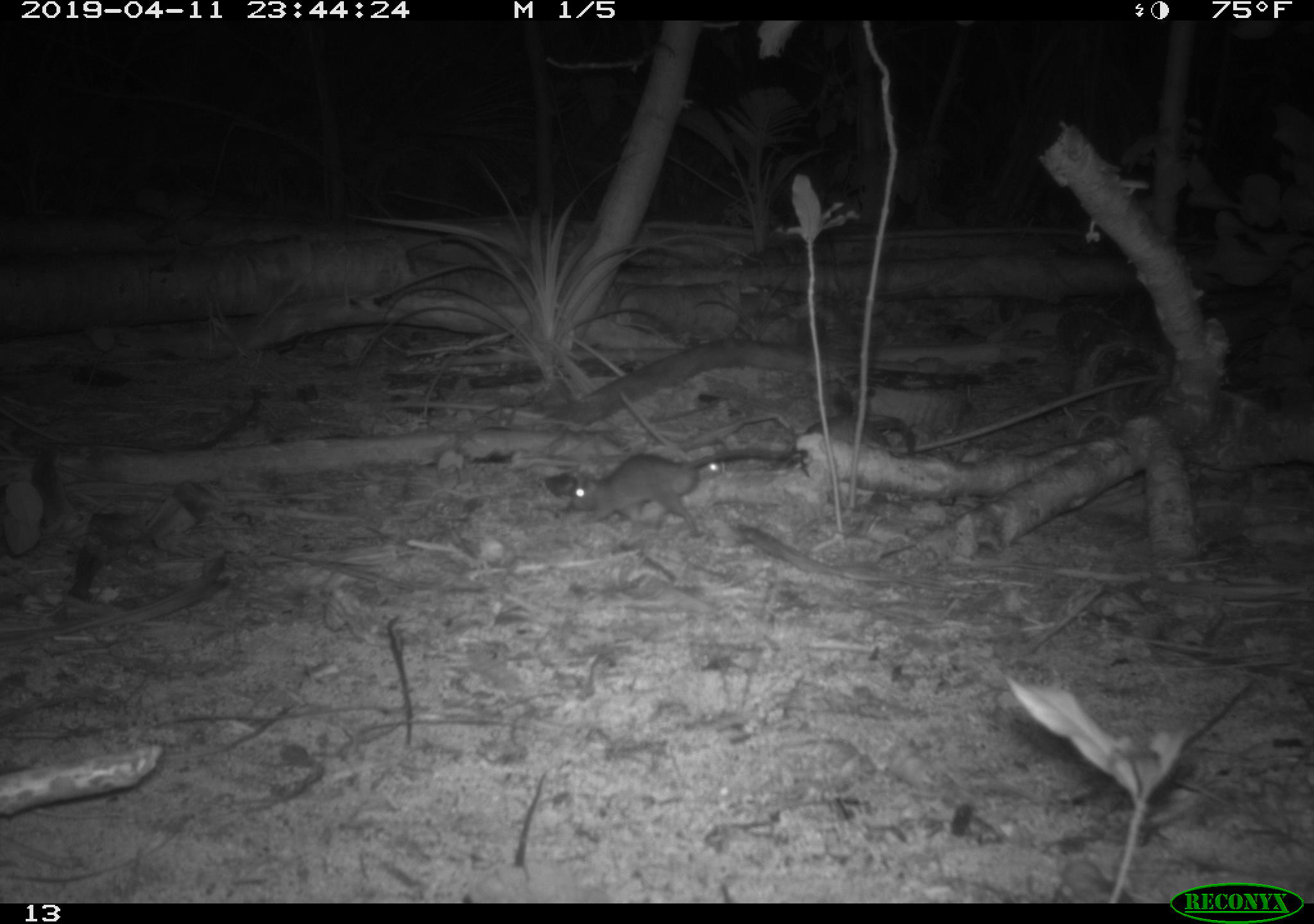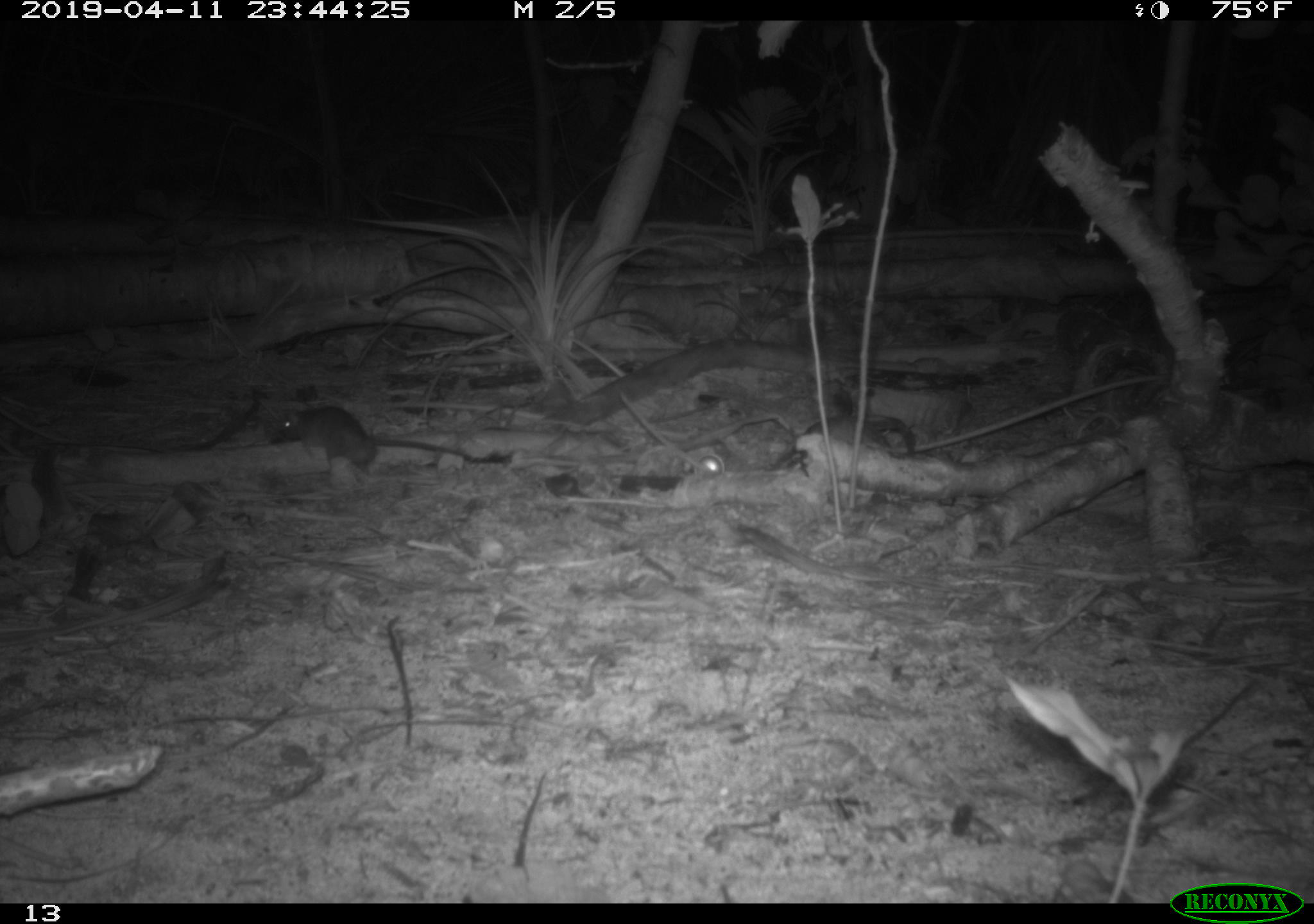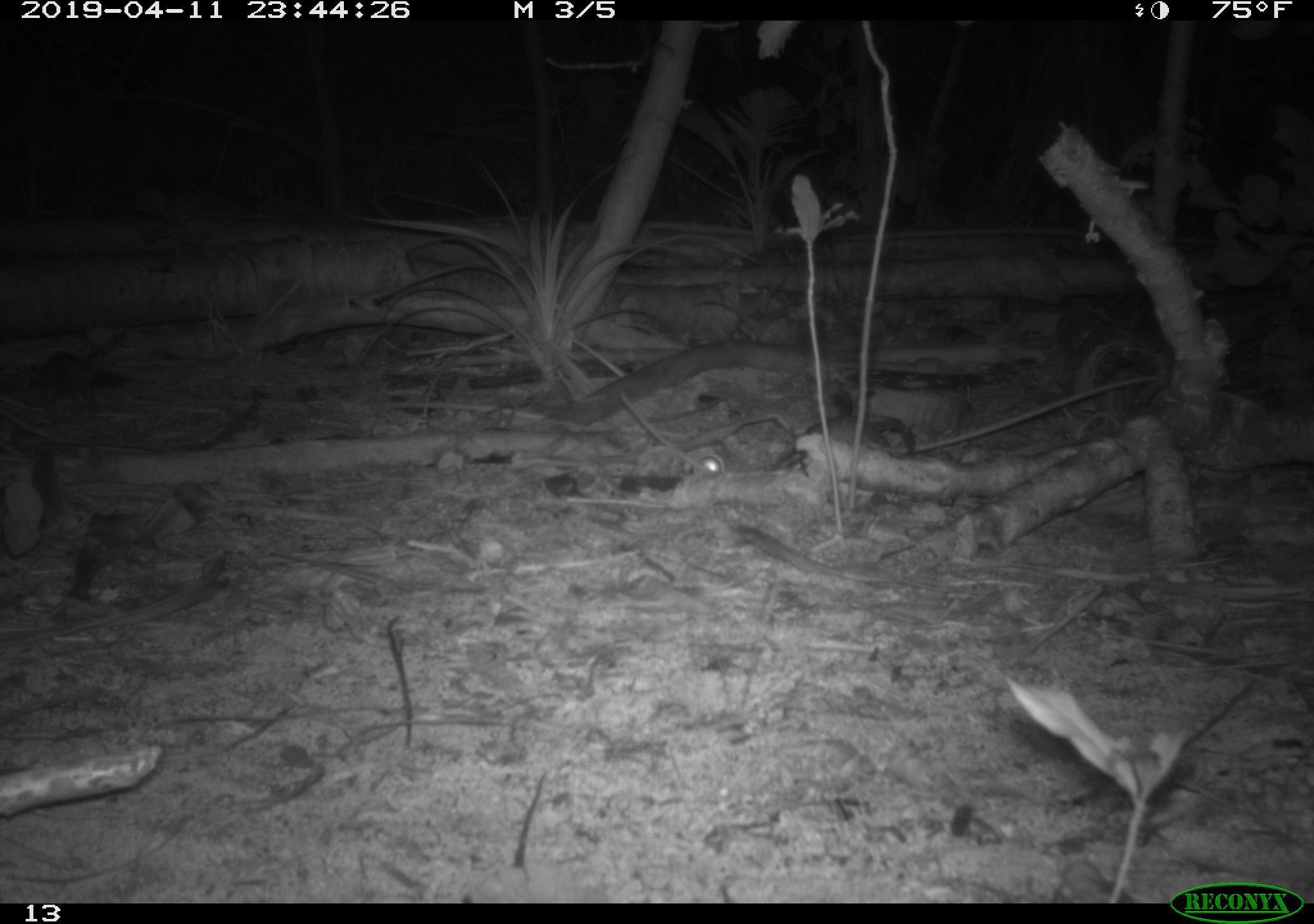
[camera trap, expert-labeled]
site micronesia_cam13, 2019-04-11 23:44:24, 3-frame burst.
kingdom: Animalia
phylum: Chordata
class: Mammalia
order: Rodentia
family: Muridae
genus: Rattus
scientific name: Rattus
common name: rat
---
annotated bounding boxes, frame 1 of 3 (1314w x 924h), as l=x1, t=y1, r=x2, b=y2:
rat: l=556, t=451, r=724, b=536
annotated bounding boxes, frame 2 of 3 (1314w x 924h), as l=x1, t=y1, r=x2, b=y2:
rat: l=270, t=404, r=529, b=479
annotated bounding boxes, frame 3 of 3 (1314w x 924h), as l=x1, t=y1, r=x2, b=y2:
rat: l=14, t=321, r=126, b=411